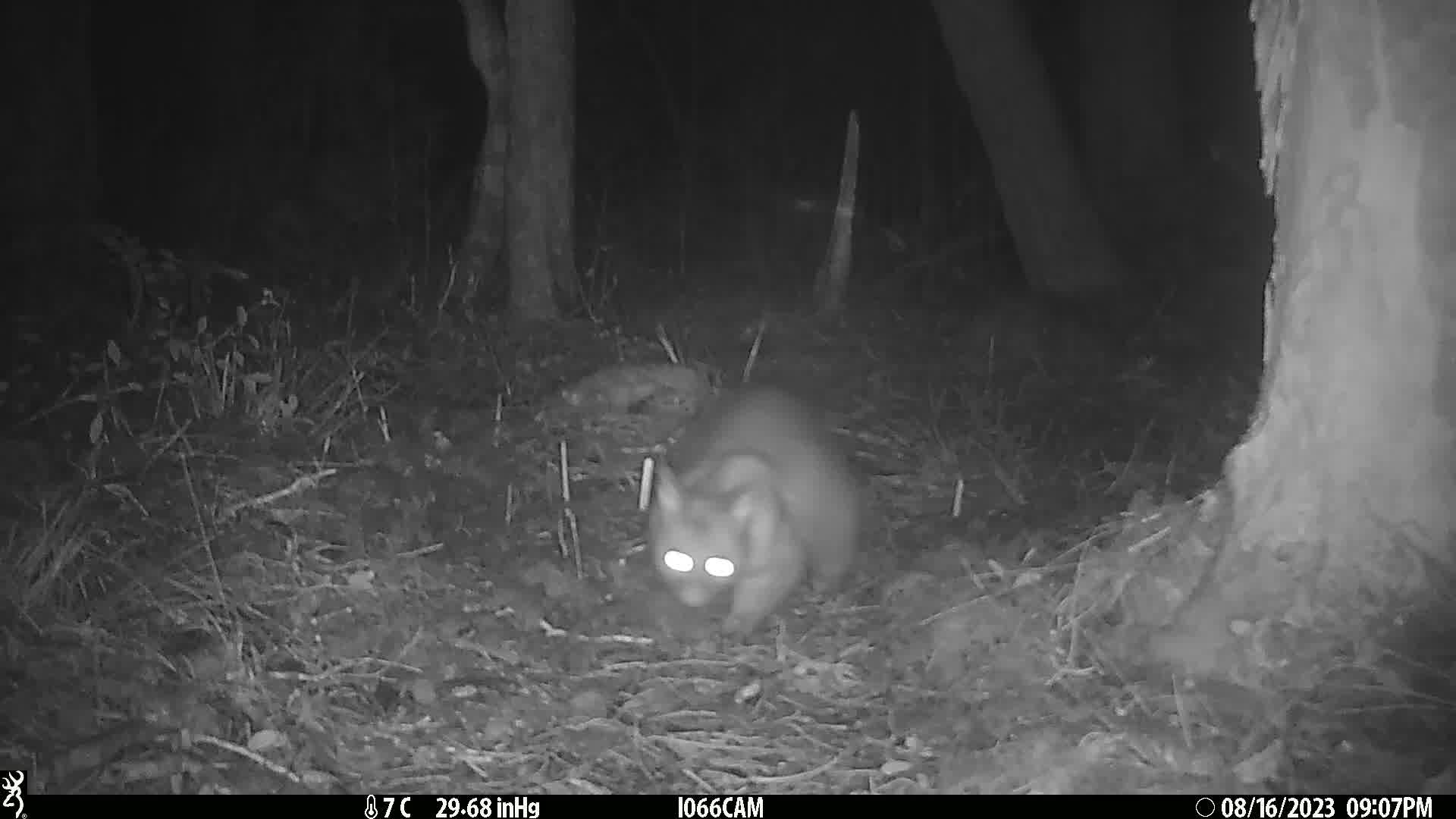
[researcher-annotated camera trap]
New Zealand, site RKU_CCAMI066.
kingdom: Animalia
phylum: Chordata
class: Mammalia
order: Diprotodontia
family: Phalangeridae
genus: Trichosurus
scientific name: Trichosurus vulpecula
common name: common brushtail possum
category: possum